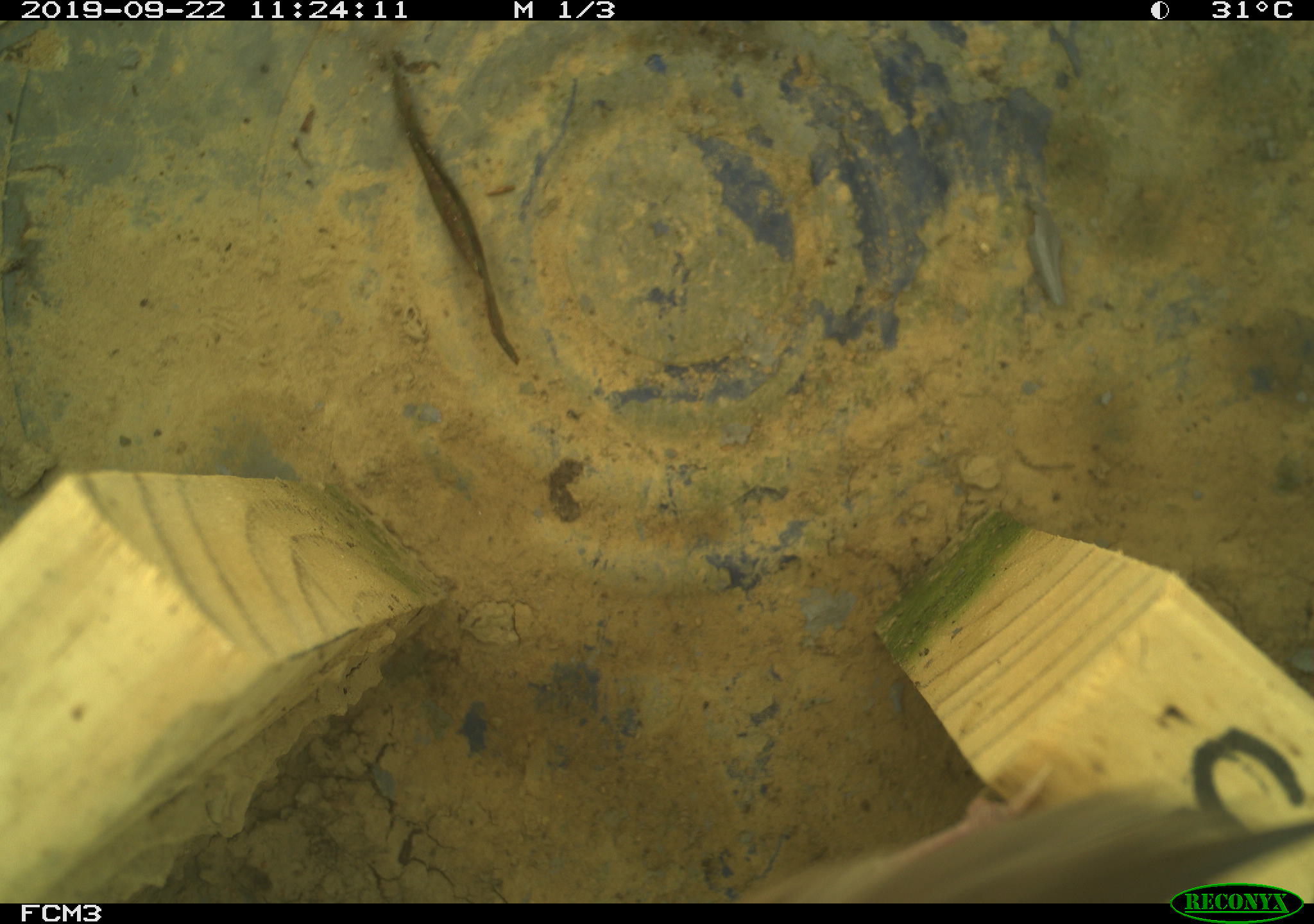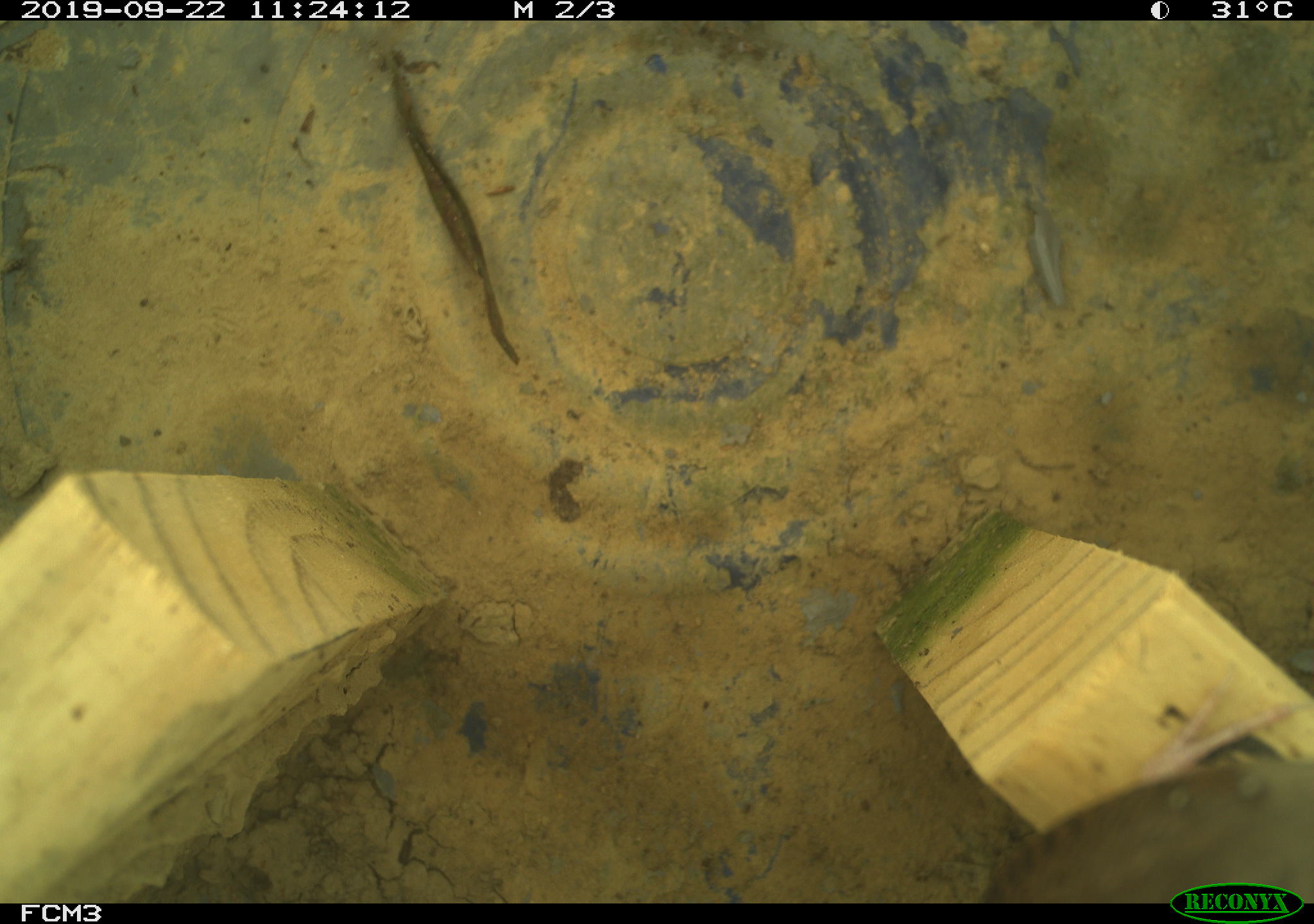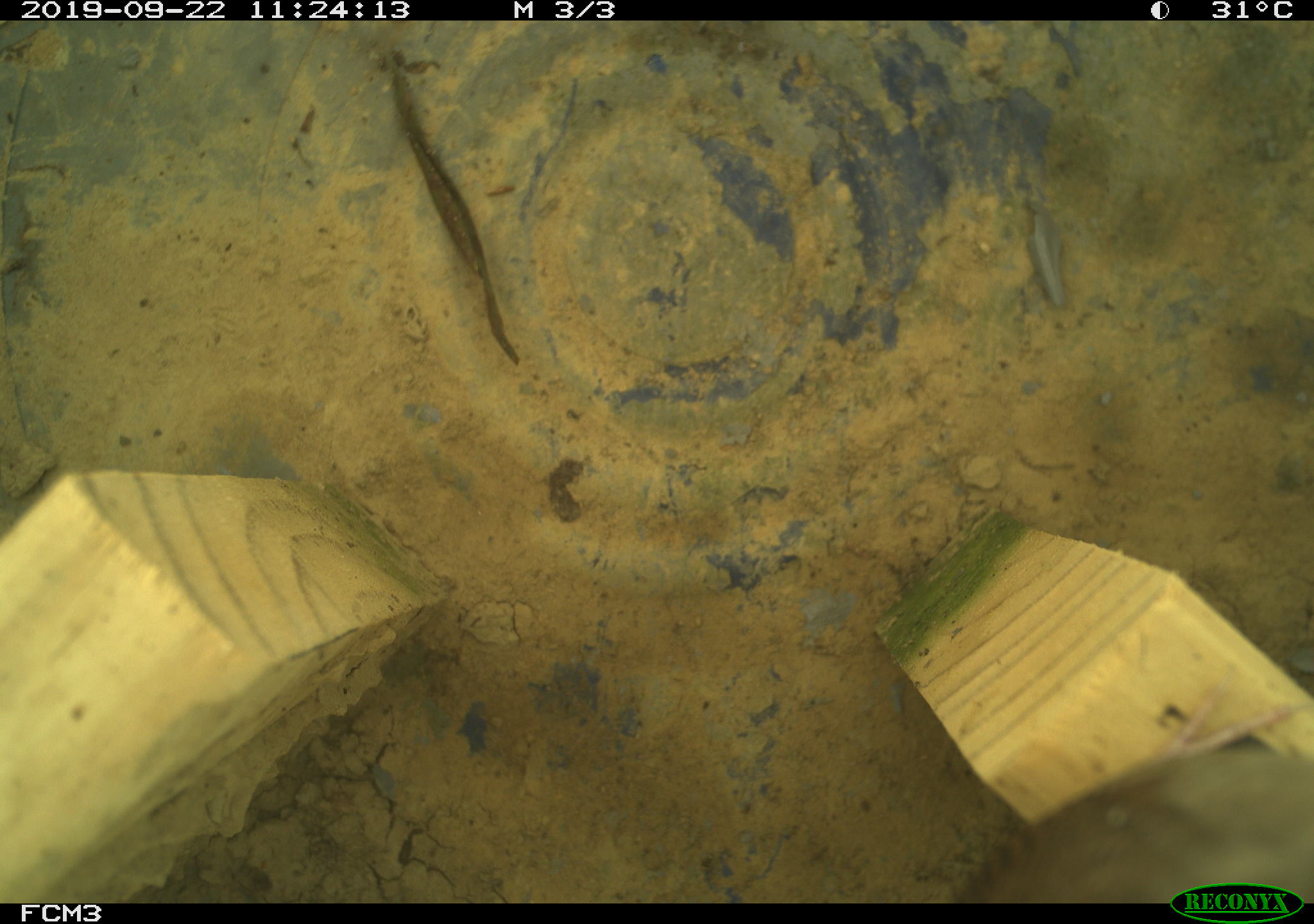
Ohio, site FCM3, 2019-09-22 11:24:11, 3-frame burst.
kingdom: Animalia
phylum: Chordata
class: Aves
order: Passeriformes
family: Troglodytidae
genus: Troglodytes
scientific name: Troglodytes aedon aedon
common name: northern house wren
Northern house wren (Troglodytes aedon aedon).